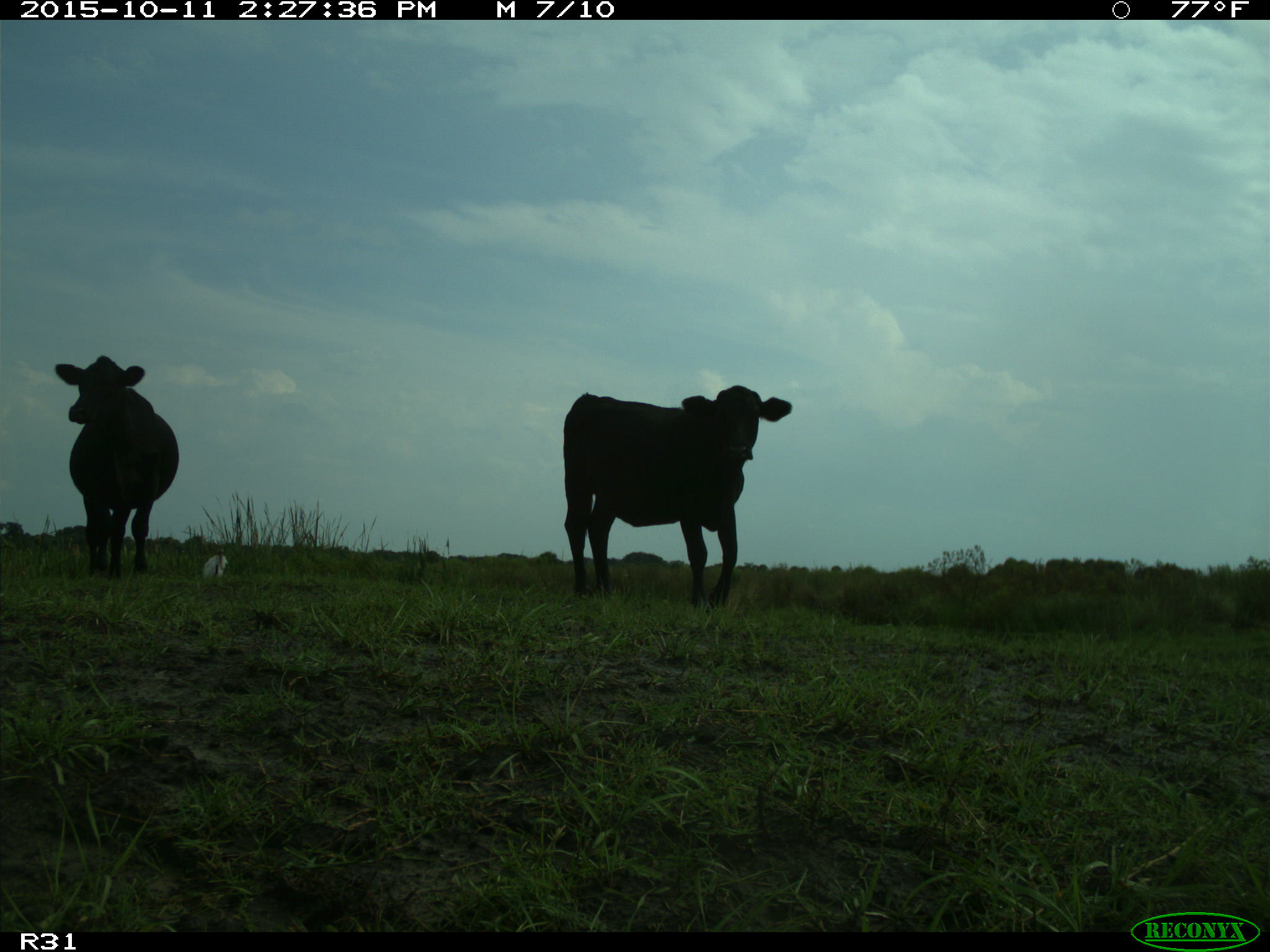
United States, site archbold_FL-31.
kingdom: Animalia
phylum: Chordata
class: Mammalia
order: Artiodactyla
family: Bovidae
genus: Bos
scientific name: Bos taurus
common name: domestic cow